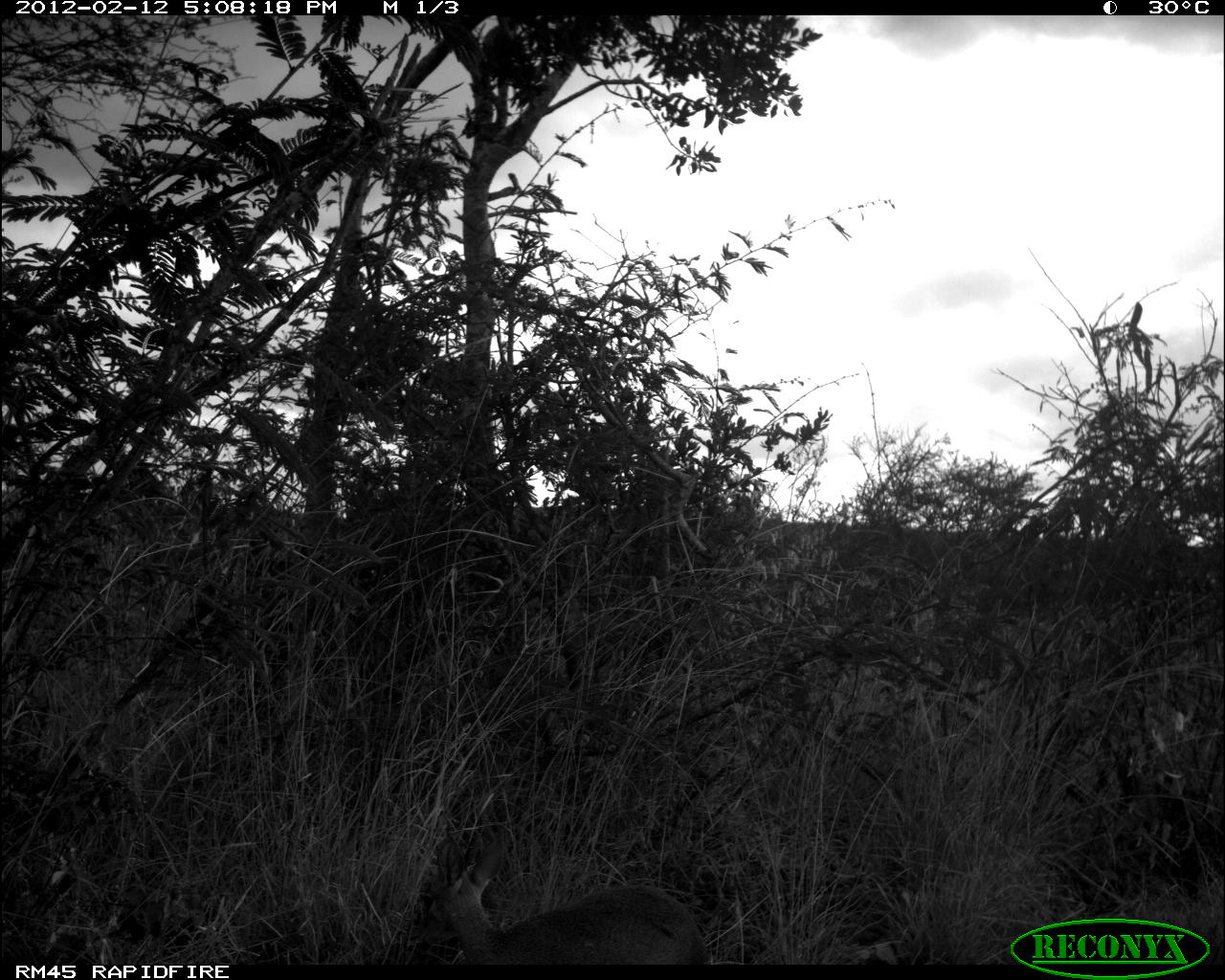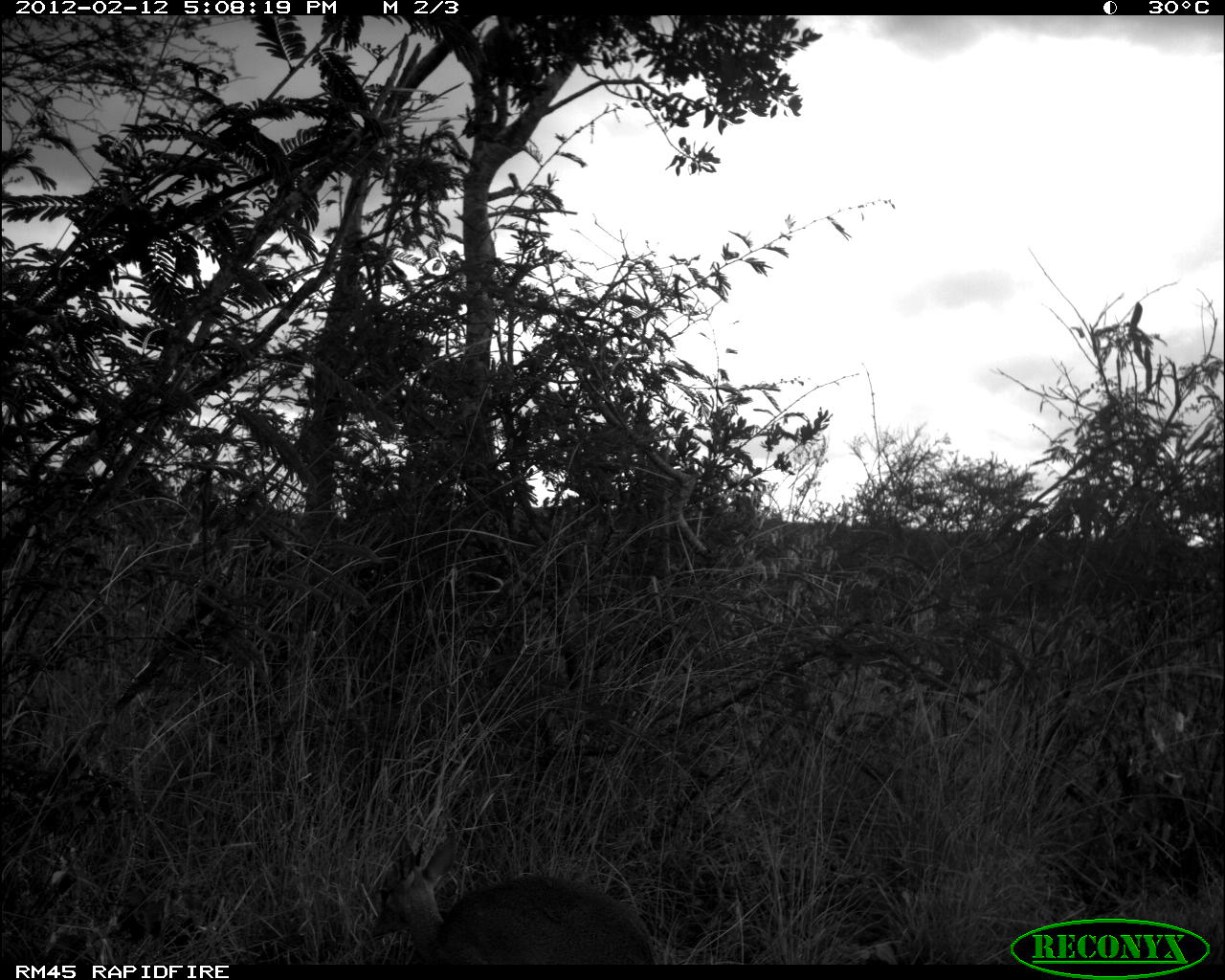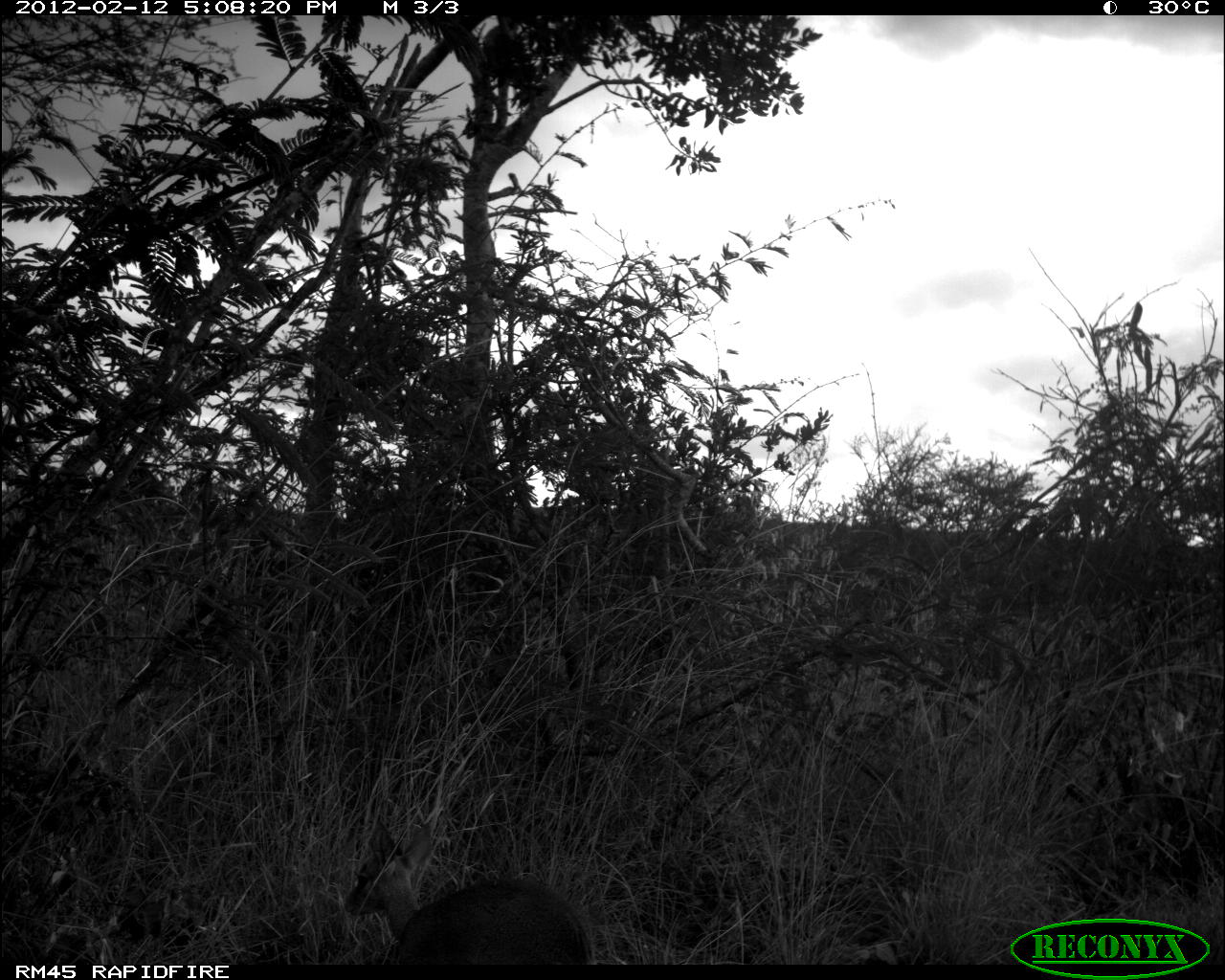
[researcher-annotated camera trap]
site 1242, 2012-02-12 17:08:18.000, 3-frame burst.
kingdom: Animalia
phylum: Chordata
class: Mammalia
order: Artiodactyla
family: Bovidae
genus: Madoqua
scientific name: Madoqua guentheri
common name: günther's dik-dik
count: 1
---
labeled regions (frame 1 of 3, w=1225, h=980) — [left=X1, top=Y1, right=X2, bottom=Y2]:
madoqua guentheri: [left=417, top=833, right=714, bottom=961]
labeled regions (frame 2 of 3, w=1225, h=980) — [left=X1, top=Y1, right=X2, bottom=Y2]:
madoqua guentheri: [left=366, top=823, right=653, bottom=960]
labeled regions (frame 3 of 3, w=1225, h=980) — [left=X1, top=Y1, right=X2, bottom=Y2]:
madoqua guentheri: [left=339, top=808, right=599, bottom=962]